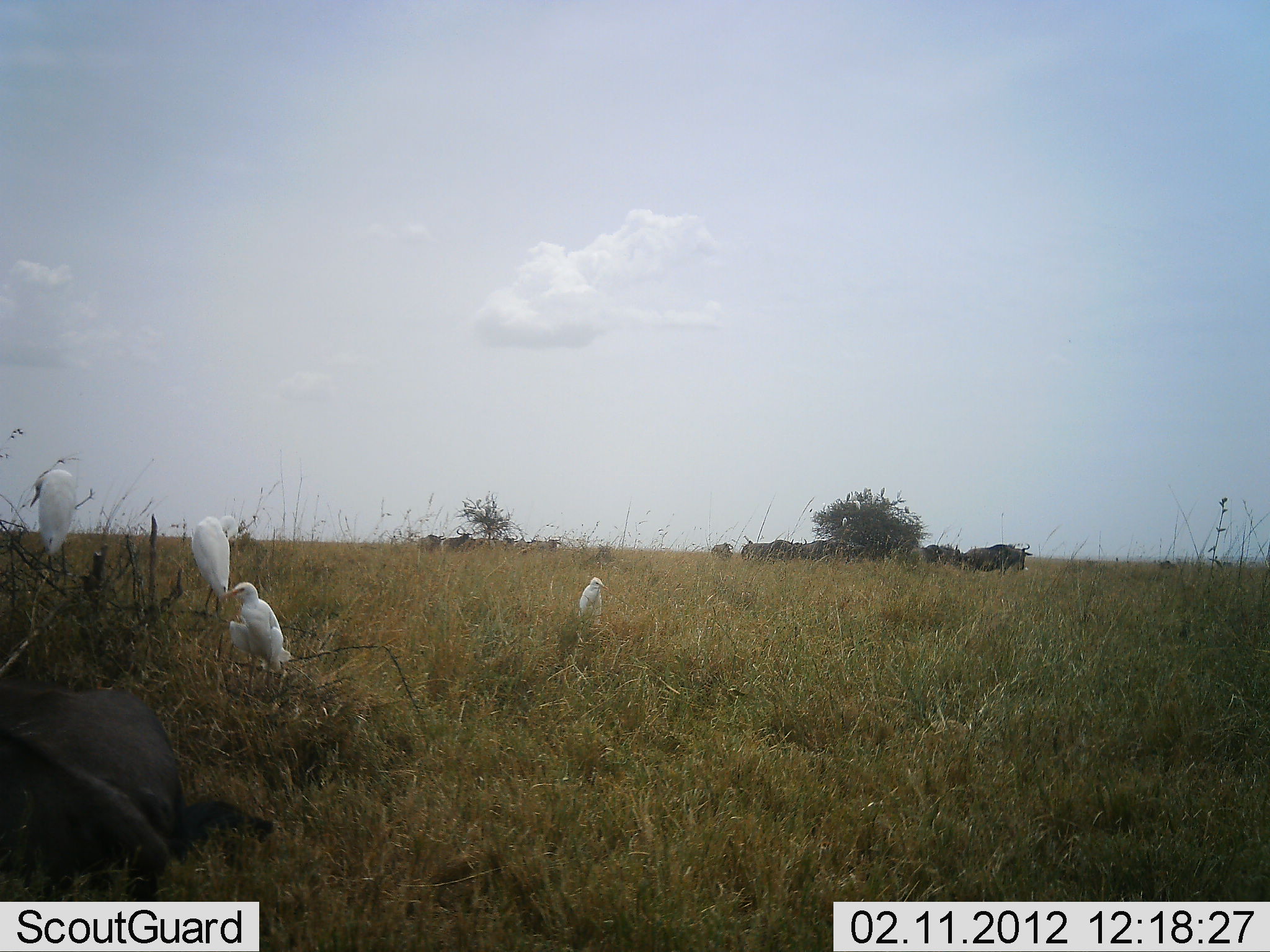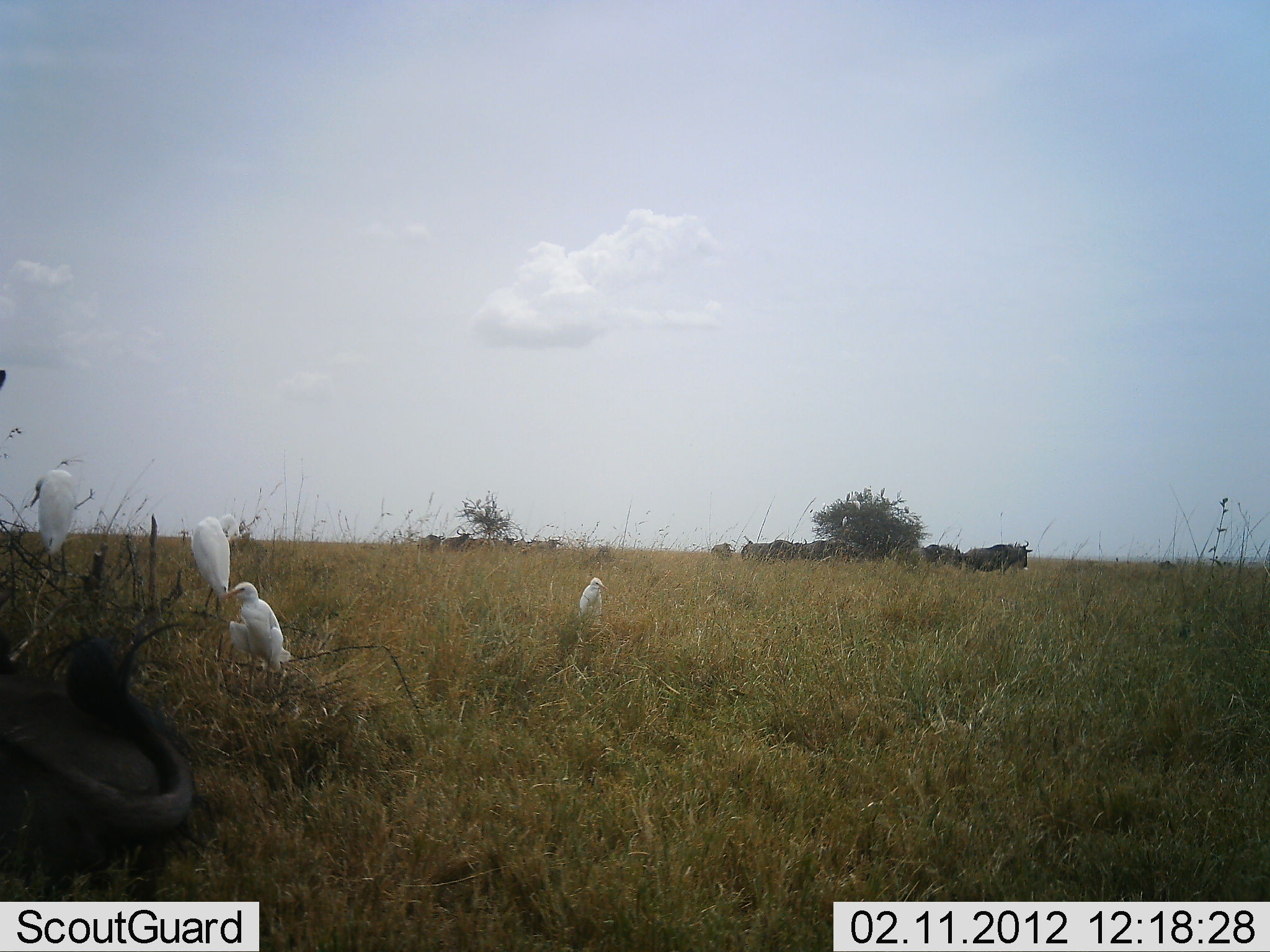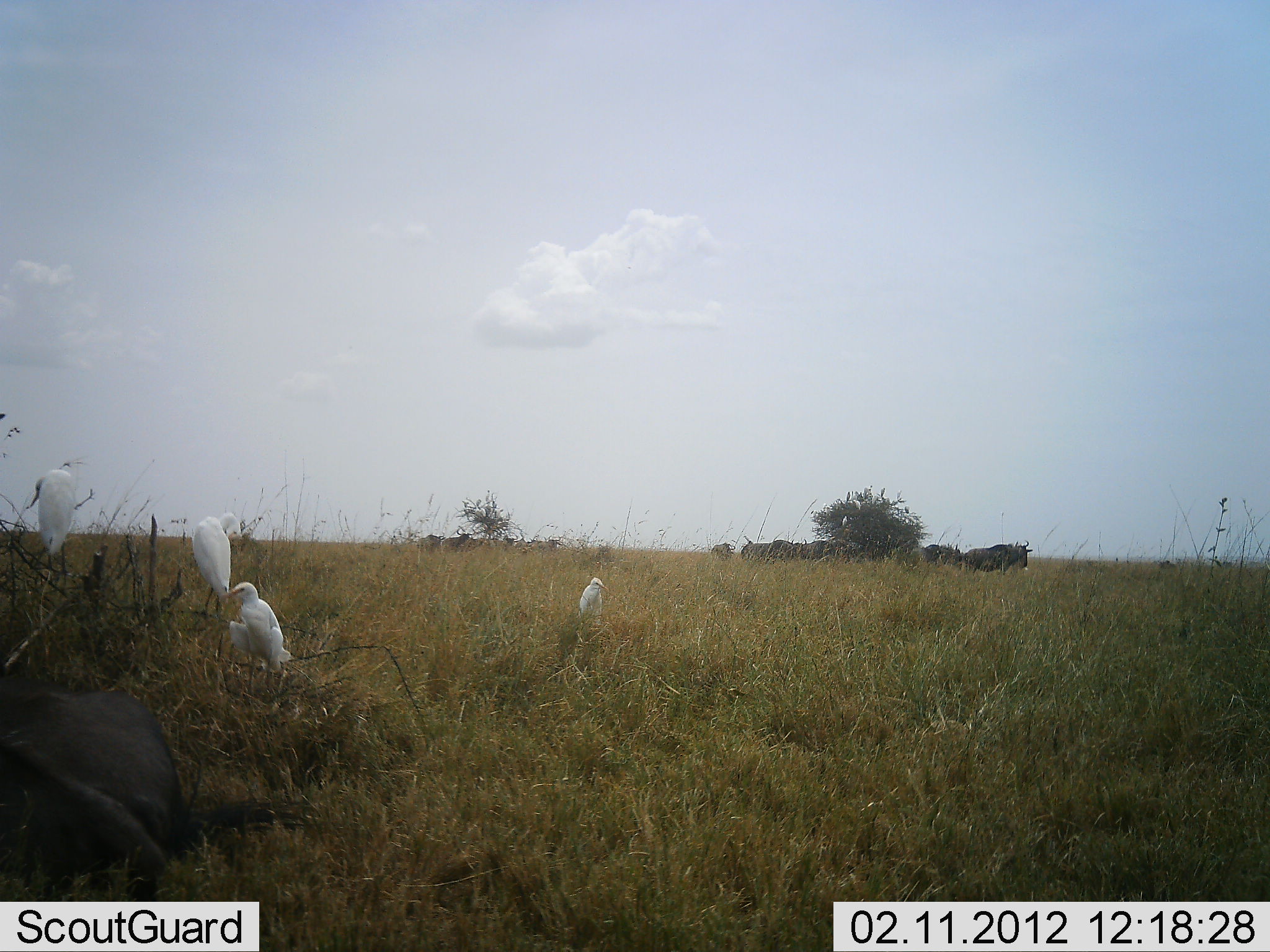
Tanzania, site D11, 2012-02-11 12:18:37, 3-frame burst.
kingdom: Animalia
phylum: Chordata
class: Aves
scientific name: Aves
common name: bird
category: otherbird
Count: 4.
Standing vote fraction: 43%.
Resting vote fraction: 57%.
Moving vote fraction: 0%.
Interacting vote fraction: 0%.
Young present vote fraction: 0%.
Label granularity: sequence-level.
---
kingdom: Animalia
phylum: Chordata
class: Mammalia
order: Artiodactyla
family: Bovidae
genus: Connochaetes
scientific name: Connochaetes taurinus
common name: blue wildebeest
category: wildebeest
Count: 11-50.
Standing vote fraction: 72%.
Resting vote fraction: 72%.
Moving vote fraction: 6%.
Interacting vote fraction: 0%.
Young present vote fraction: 0%.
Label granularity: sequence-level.